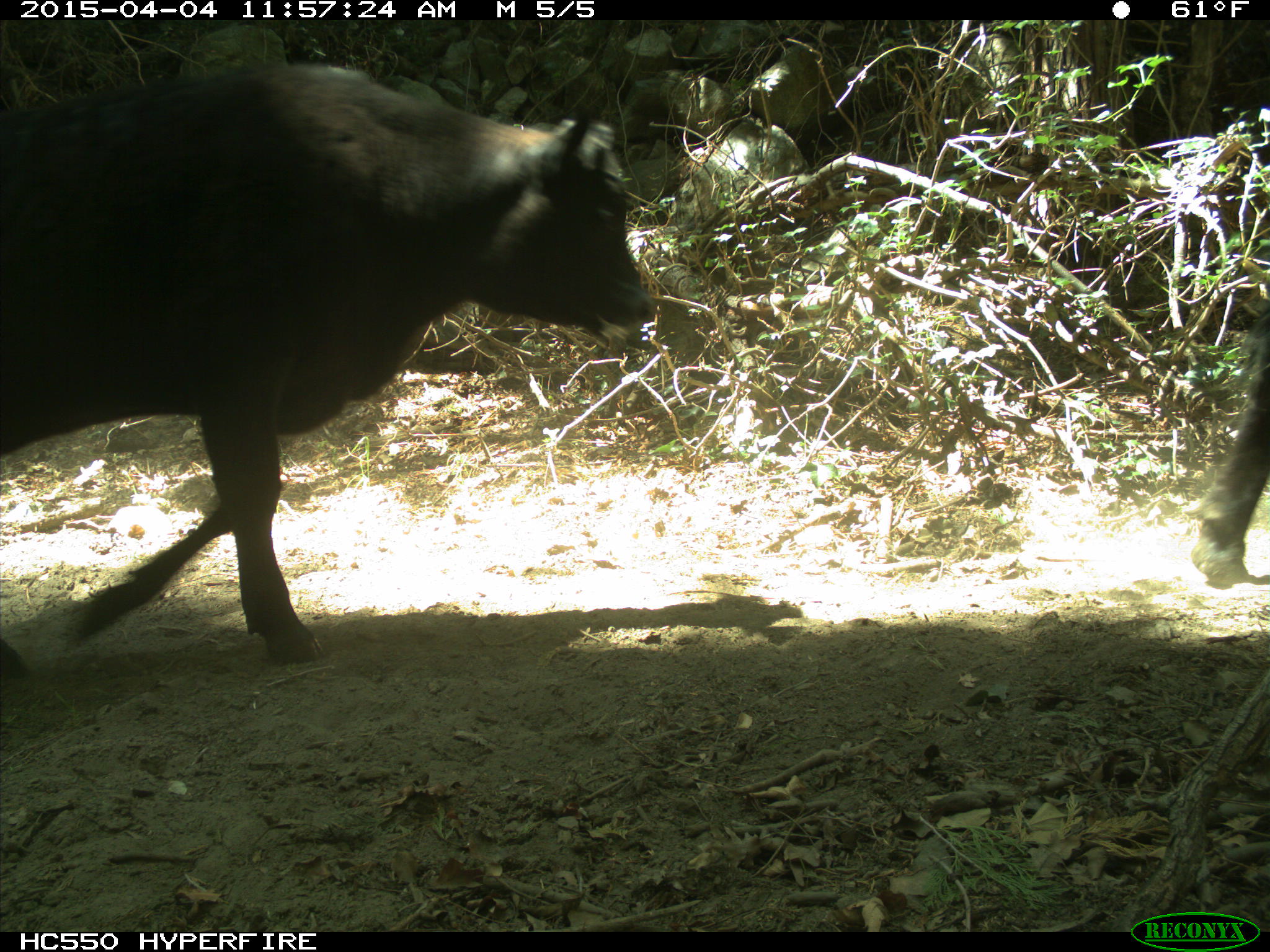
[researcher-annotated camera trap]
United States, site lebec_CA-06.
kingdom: Animalia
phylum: Chordata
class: Mammalia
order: Artiodactyla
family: Bovidae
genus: Bos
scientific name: Bos taurus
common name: domestic cow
Bos taurus (domestic cow).